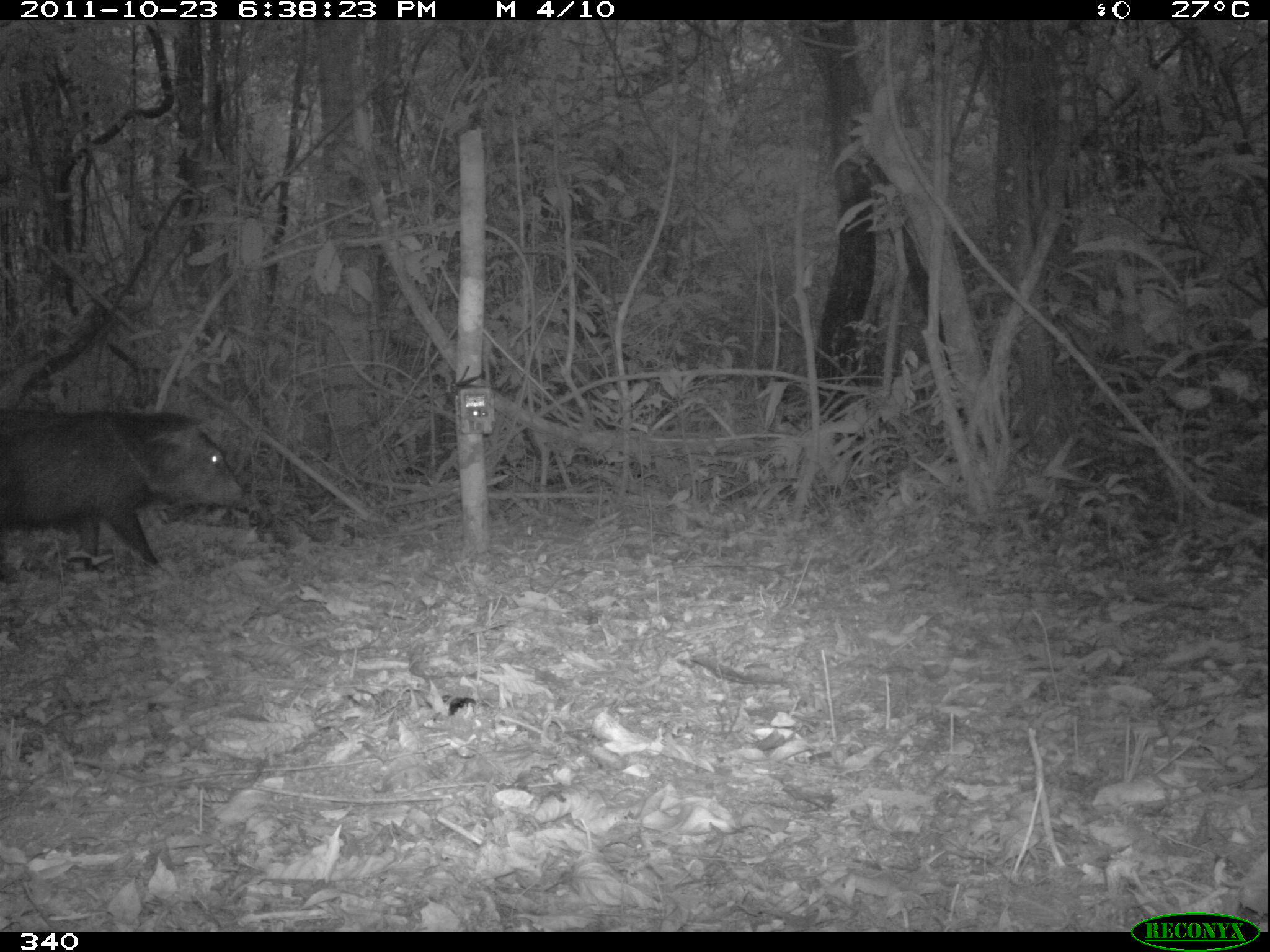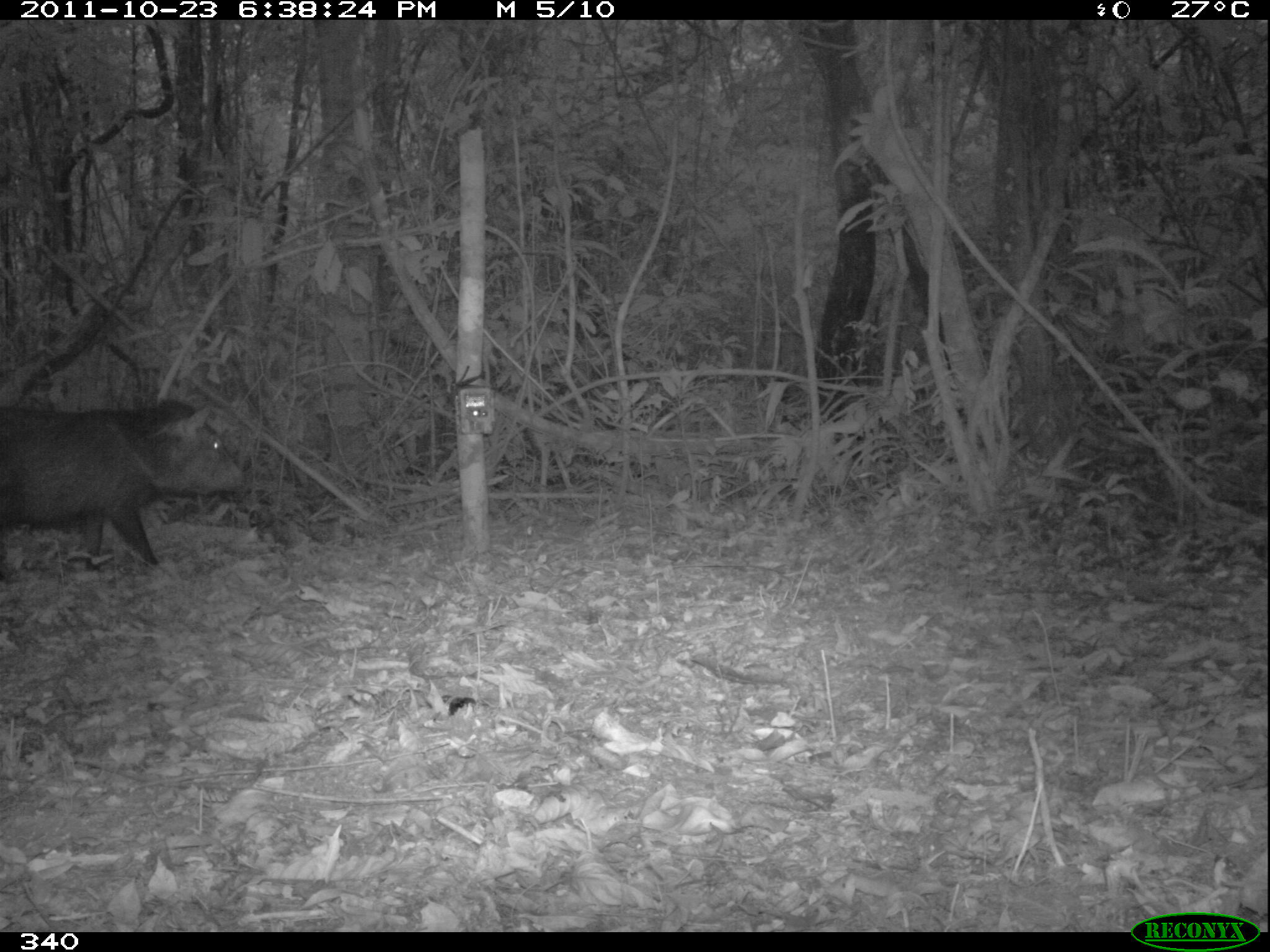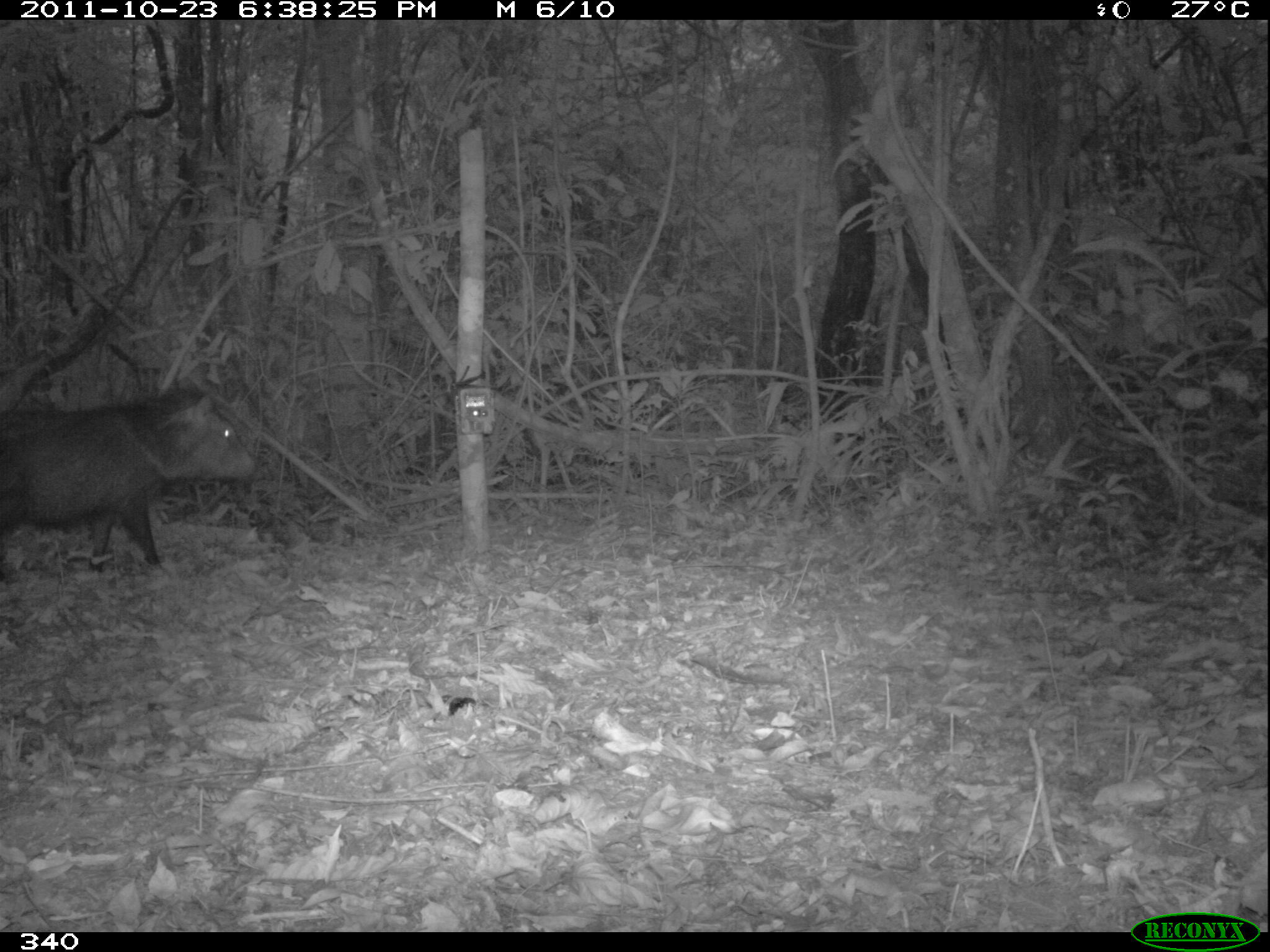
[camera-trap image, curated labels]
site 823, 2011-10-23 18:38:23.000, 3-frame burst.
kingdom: Animalia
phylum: Chordata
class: Mammalia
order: Artiodactyla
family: Tayassuidae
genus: Pecari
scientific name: Pecari tajacu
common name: collared peccary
Pecari tajacu (collared peccary).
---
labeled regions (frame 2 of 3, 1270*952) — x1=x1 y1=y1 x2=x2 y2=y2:
pecari tajacu: x1=0 y1=397 x2=251 y2=570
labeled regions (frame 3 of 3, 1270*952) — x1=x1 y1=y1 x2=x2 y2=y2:
pecari tajacu: x1=0 y1=385 x2=256 y2=580